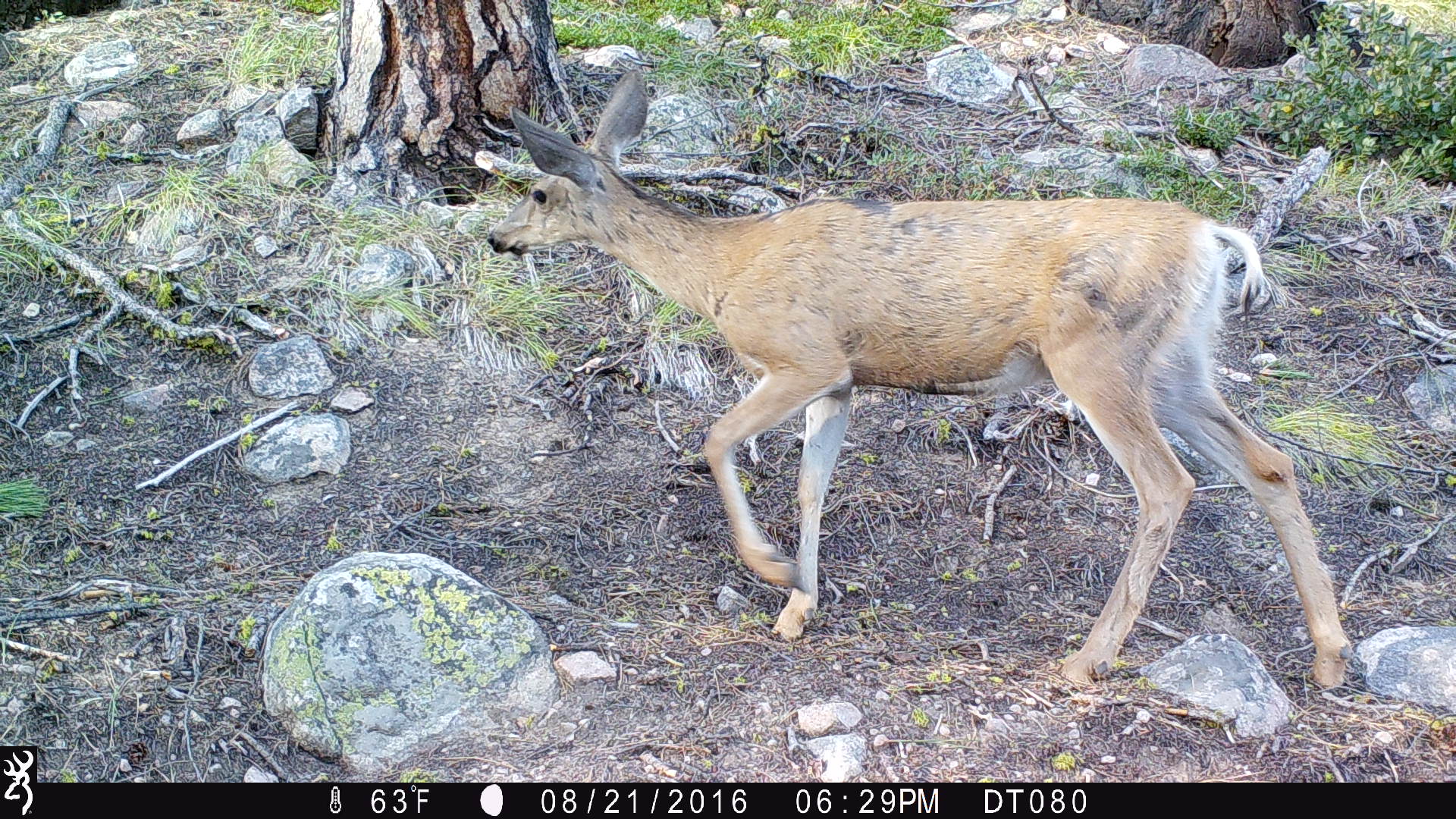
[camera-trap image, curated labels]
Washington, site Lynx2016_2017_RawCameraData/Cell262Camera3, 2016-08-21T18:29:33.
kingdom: Animalia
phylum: Chordata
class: Mammalia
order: Artiodactyla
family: Cervidae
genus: Odocoileus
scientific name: Odocoileus hemionus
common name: mule deer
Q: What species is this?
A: Odocoileus hemionus (mule deer).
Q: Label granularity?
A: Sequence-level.